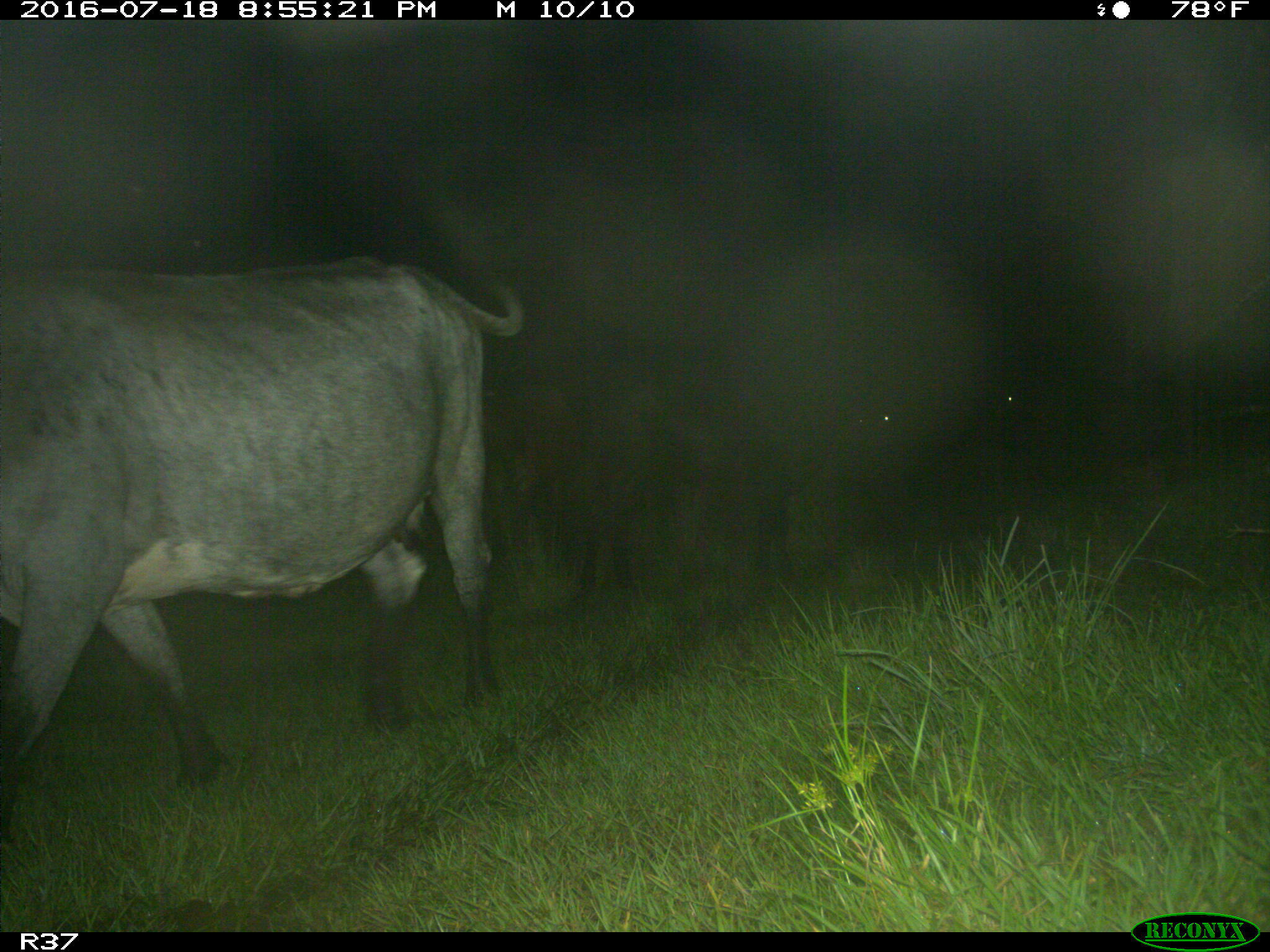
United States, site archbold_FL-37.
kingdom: Animalia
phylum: Chordata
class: Mammalia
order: Artiodactyla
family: Bovidae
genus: Bos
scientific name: Bos taurus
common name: domestic cow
Bos taurus (domestic cow).